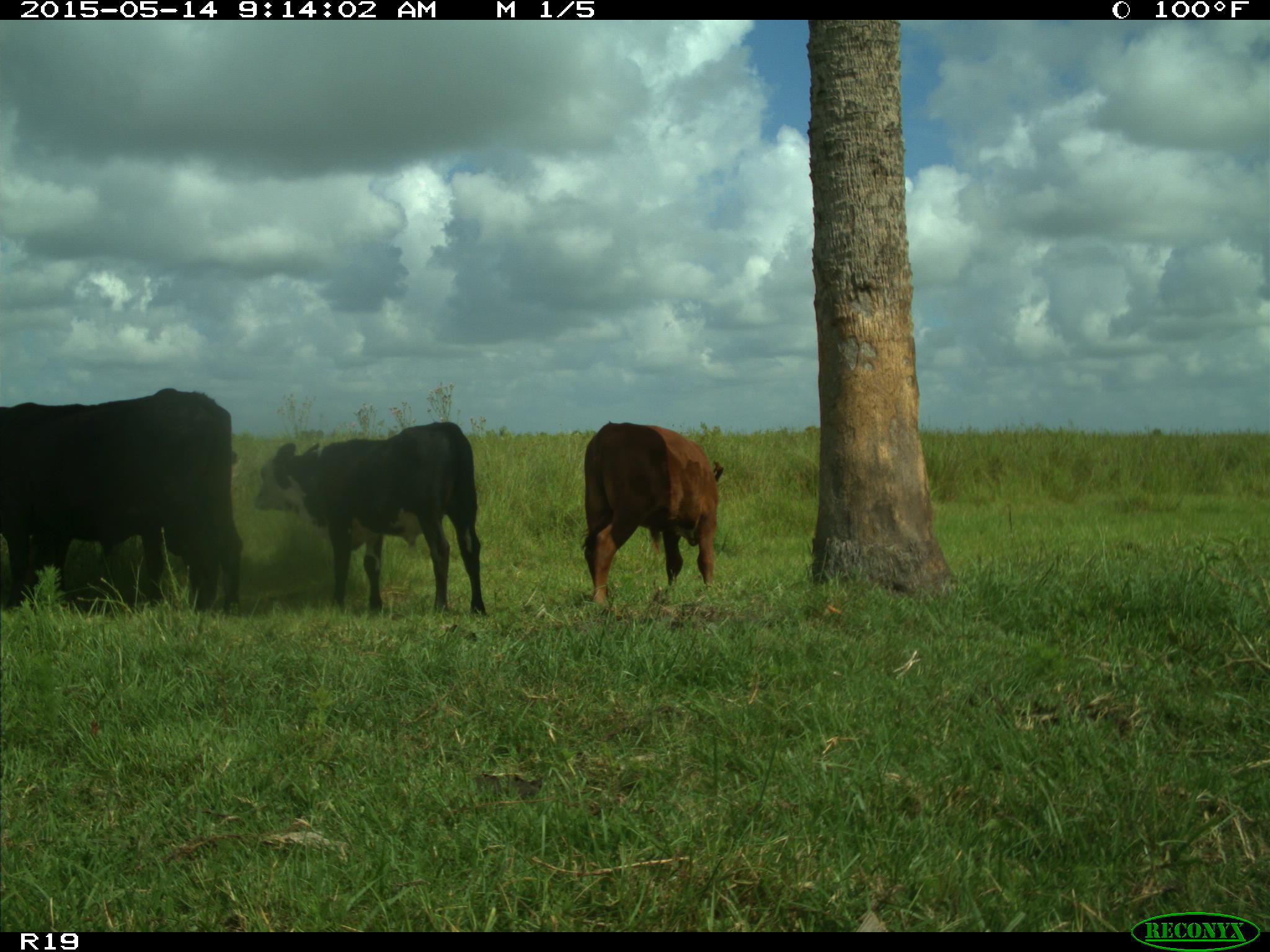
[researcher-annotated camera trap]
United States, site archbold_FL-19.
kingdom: Animalia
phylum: Chordata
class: Mammalia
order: Artiodactyla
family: Bovidae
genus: Bos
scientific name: Bos taurus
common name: domestic cow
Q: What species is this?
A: Bos taurus (domestic cow).